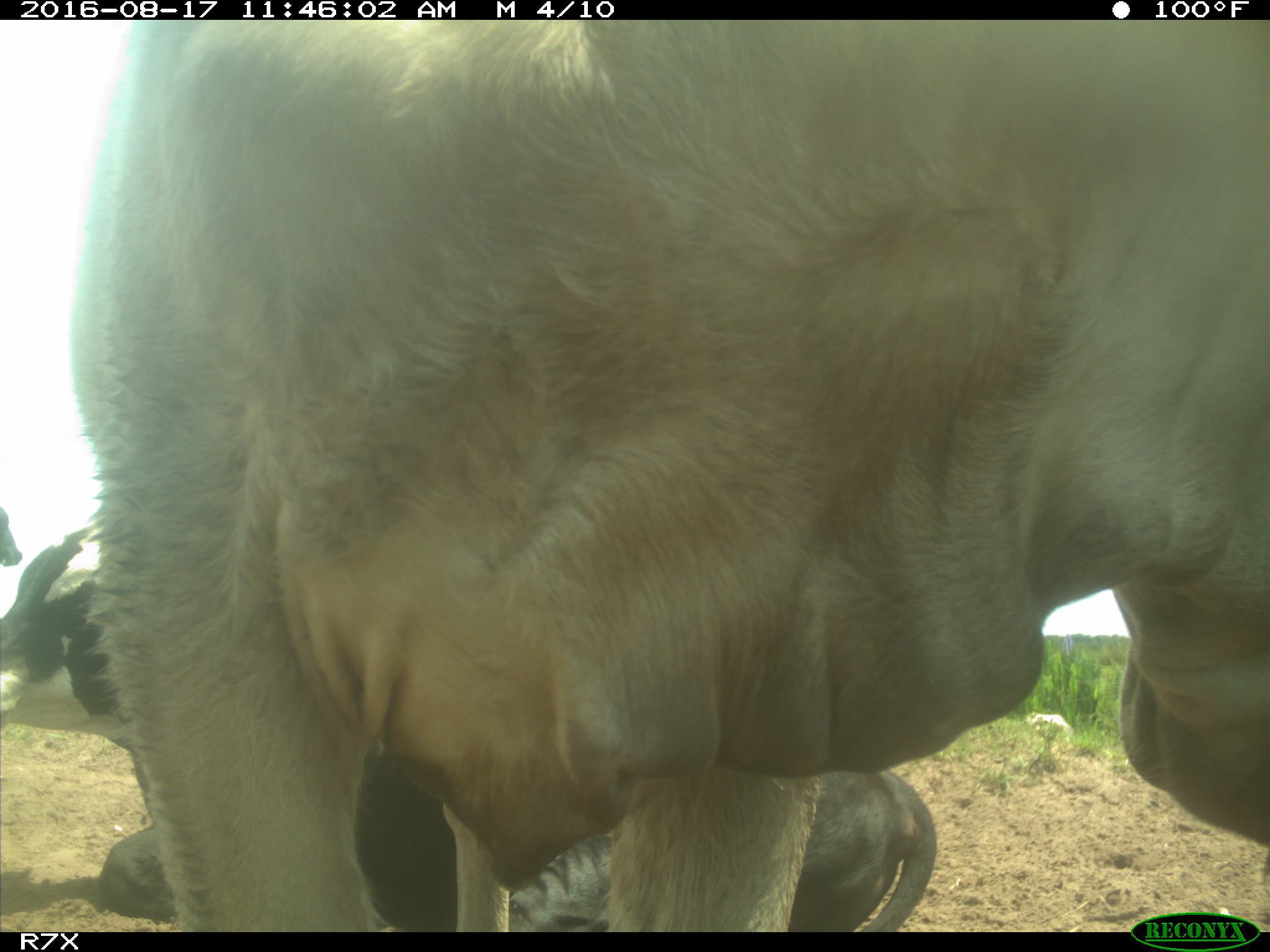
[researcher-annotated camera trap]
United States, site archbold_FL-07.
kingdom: Animalia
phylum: Chordata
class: Mammalia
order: Artiodactyla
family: Bovidae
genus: Bos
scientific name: Bos taurus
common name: domestic cow